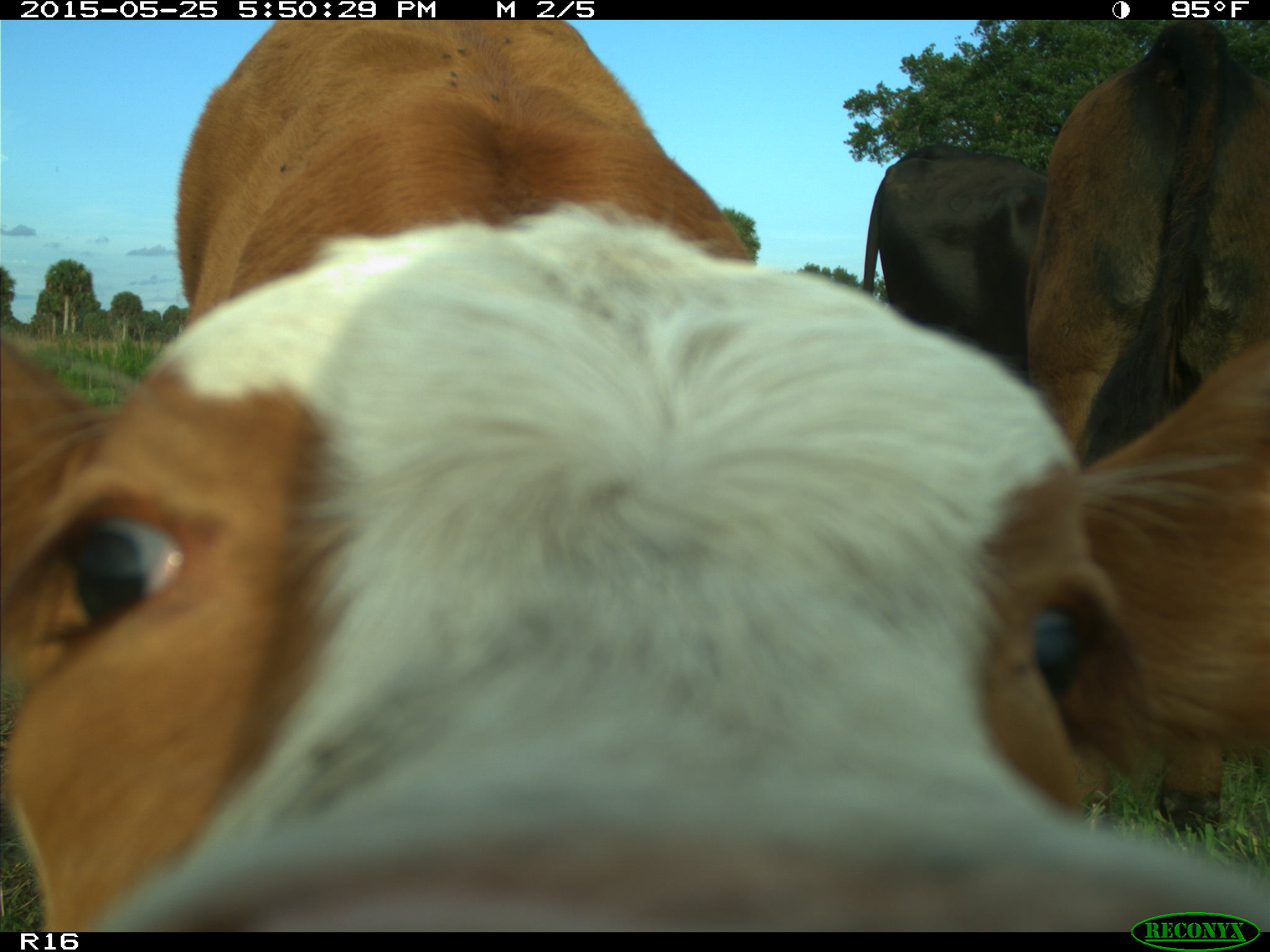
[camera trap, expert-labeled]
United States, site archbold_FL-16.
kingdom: Animalia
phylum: Chordata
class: Mammalia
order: Artiodactyla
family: Bovidae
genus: Bos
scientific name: Bos taurus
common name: domestic cow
Bos taurus (domestic cow).